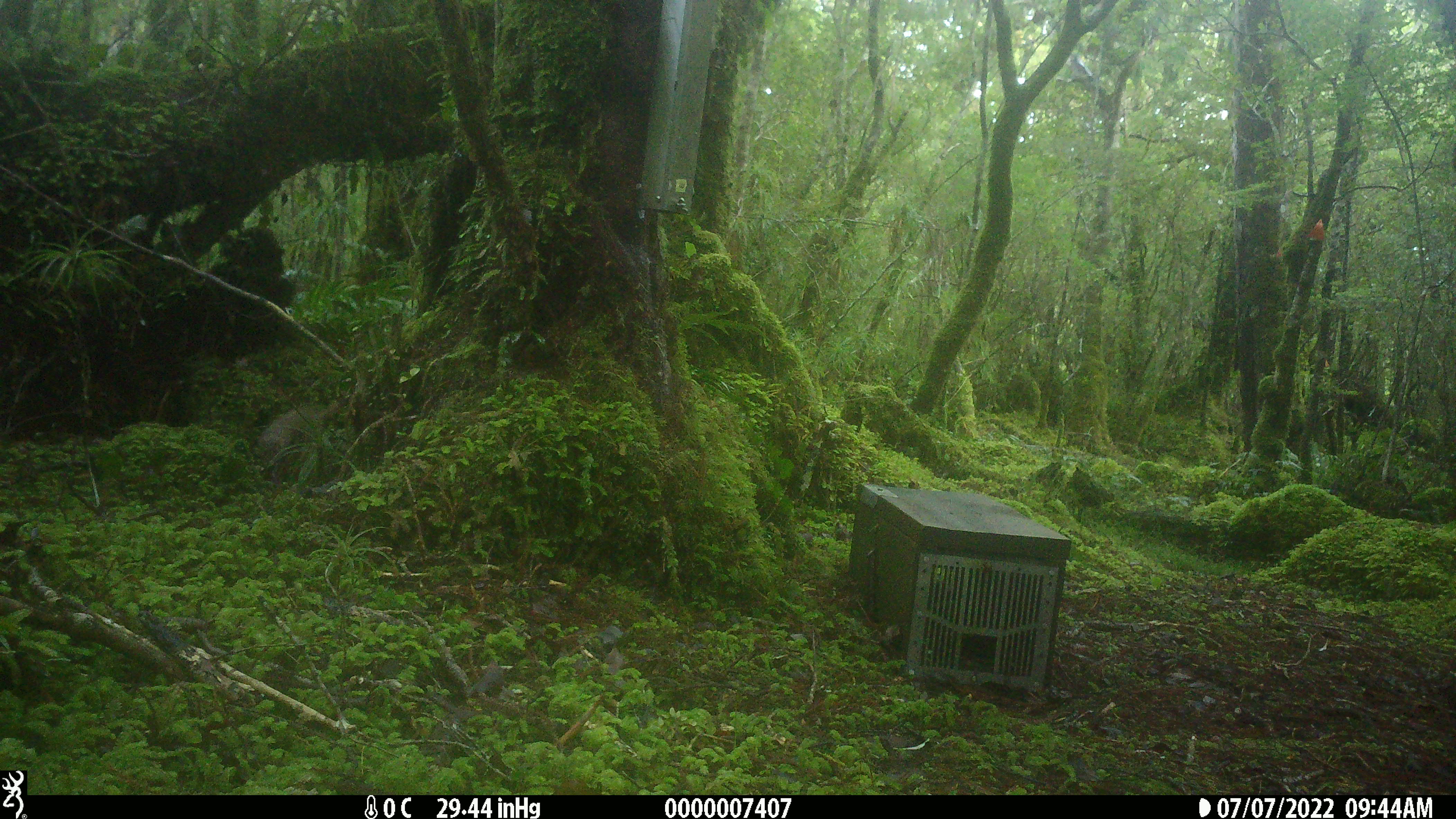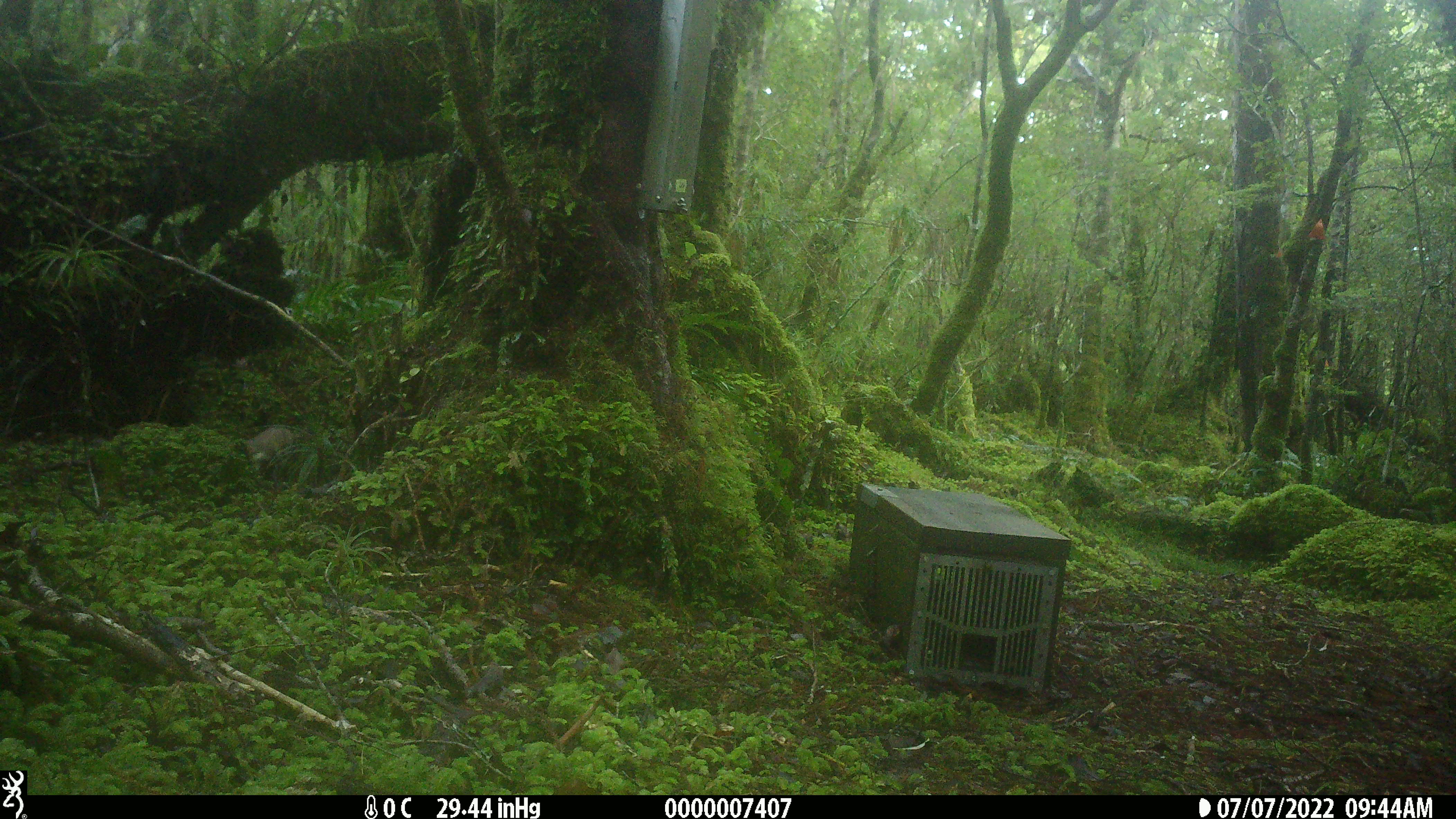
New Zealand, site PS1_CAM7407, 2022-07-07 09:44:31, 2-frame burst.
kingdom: Animalia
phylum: Chordata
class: Mammalia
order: Carnivora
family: Mustelidae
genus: Mustela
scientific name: Mustela erminea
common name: stoat